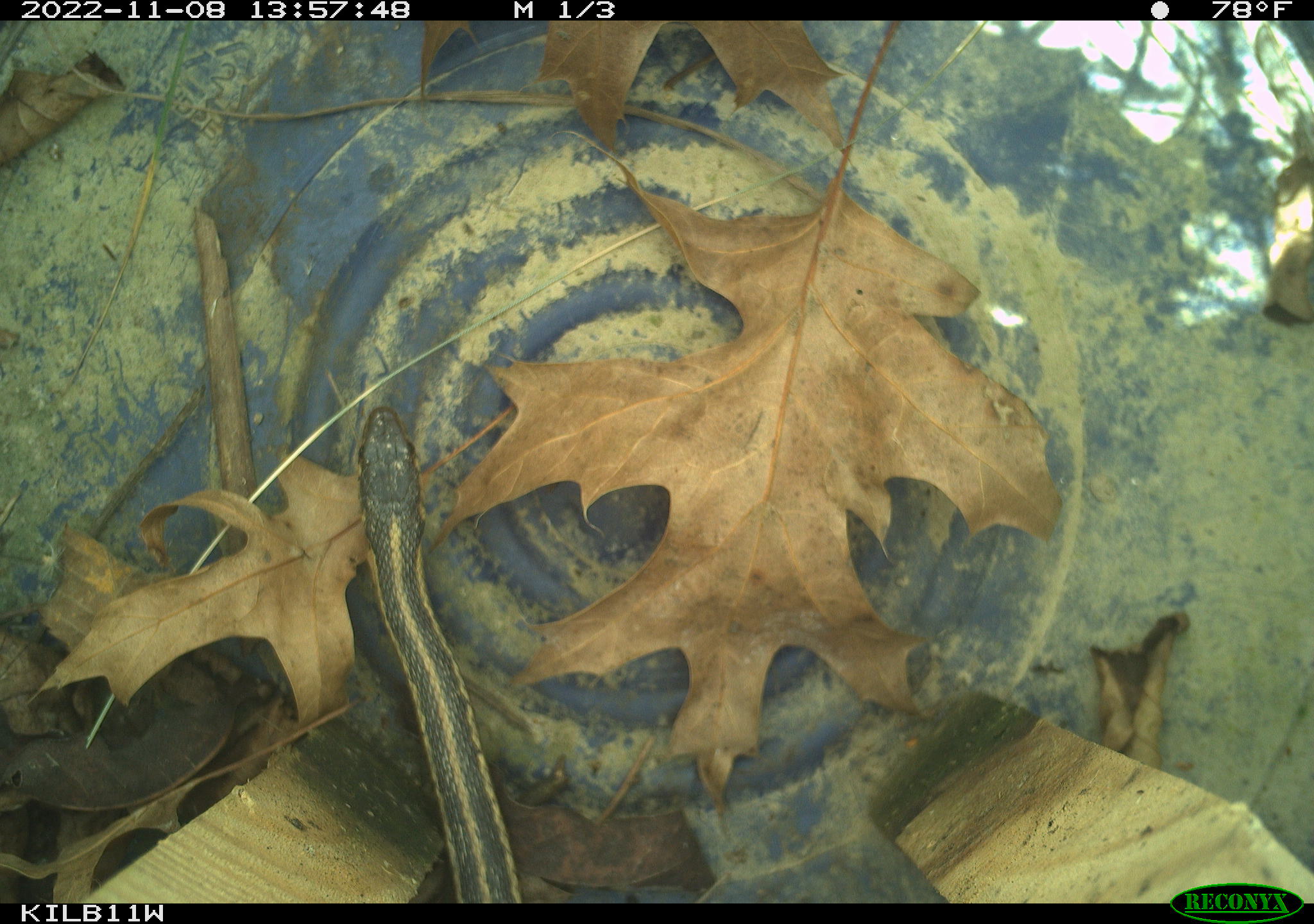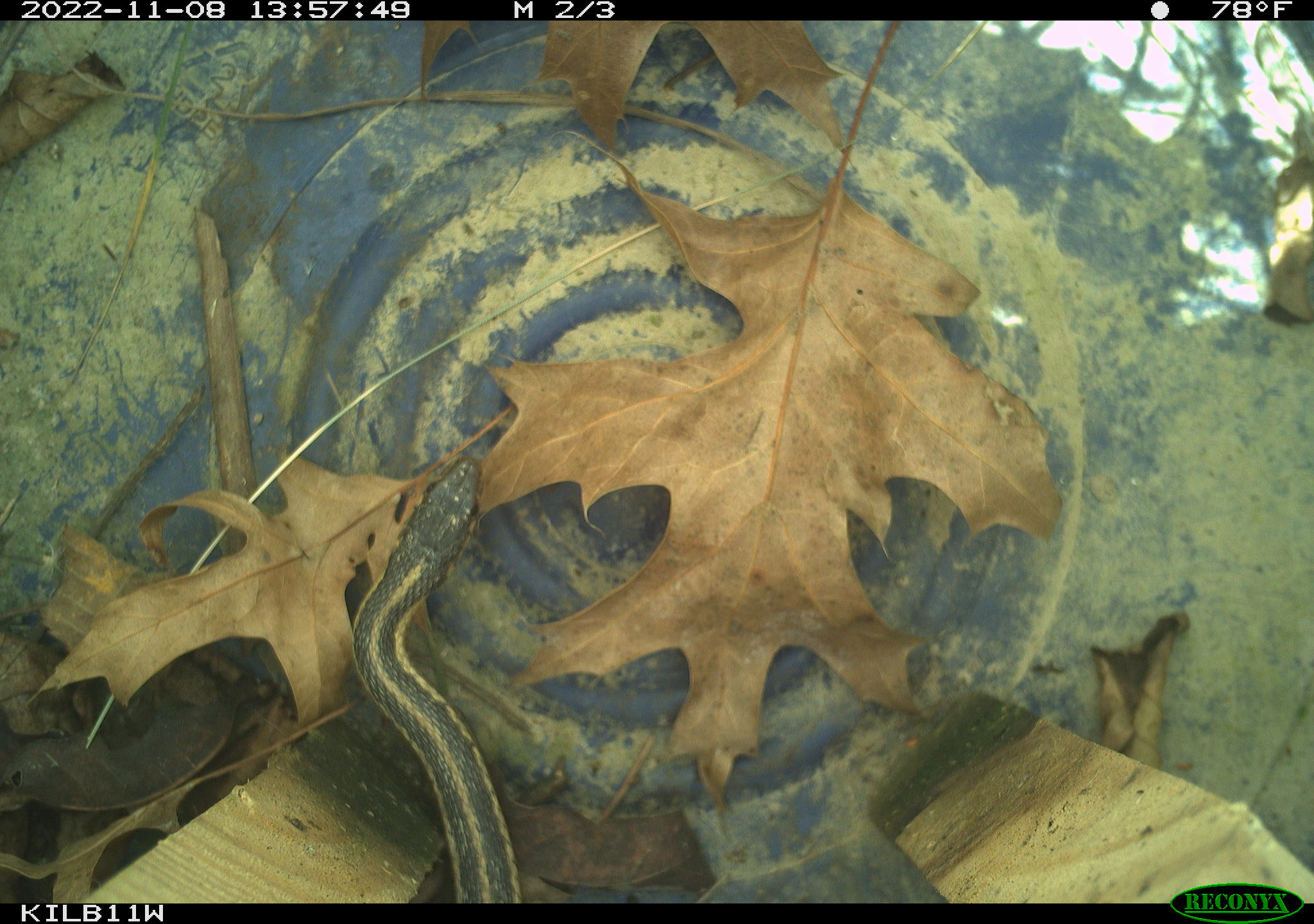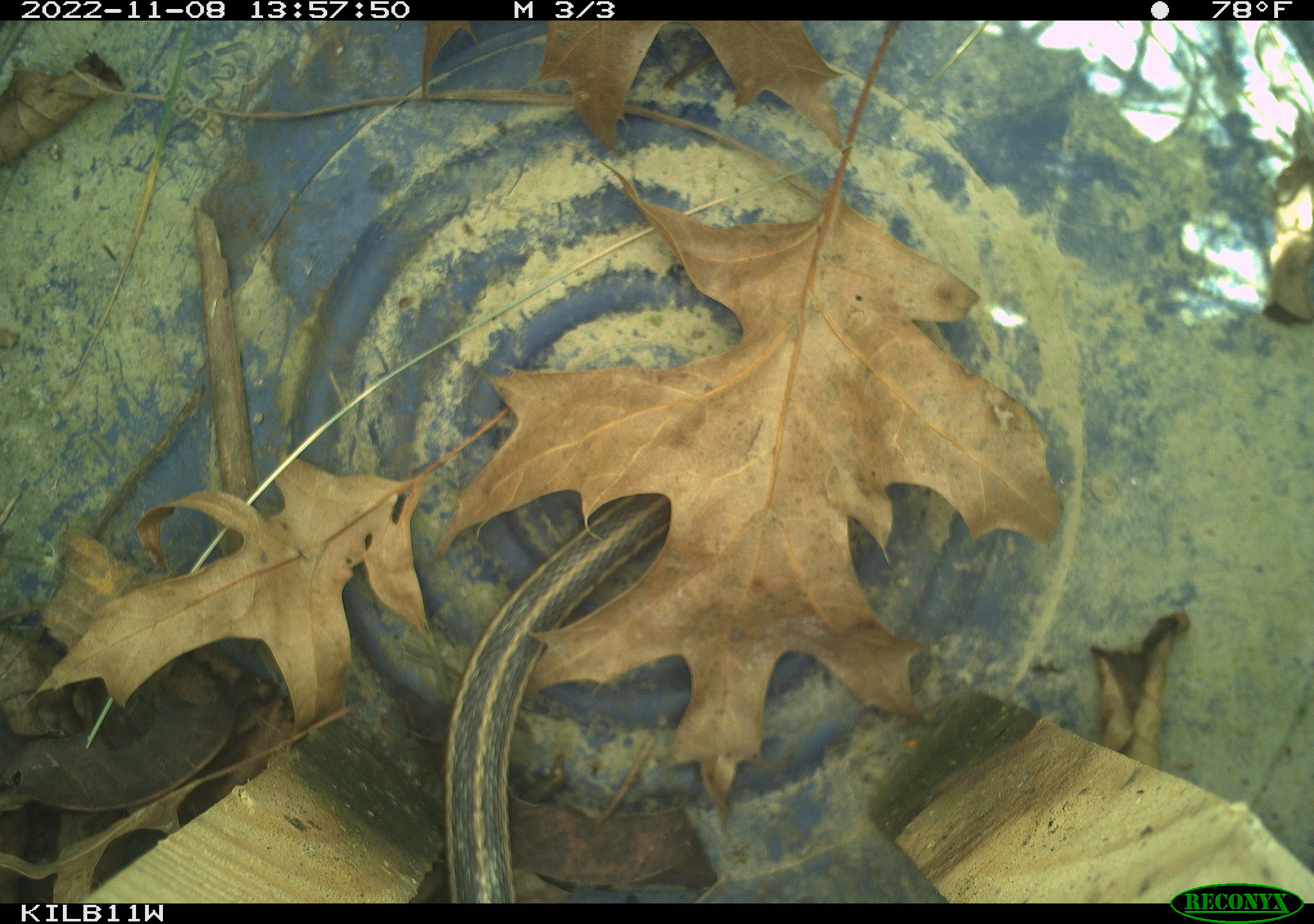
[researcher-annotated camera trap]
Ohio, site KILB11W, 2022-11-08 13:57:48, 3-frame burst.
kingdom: Animalia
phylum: Chordata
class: Reptilia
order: Squamata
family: Colubridae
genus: Thamnophis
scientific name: Thamnophis sirtalis sirtalis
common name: eastern gartersnake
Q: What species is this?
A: Eastern gartersnake (Thamnophis sirtalis sirtalis).